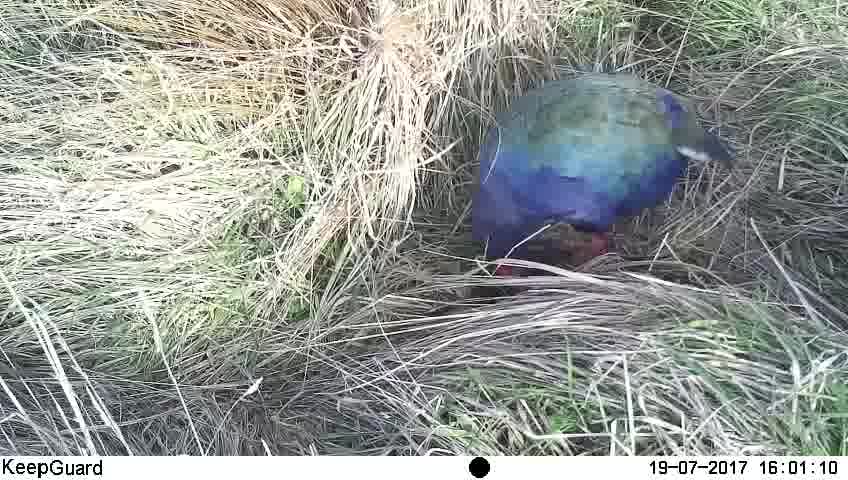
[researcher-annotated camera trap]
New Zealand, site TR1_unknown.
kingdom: Animalia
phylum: Chordata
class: Aves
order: Gruiformes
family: Rallidae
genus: Porphyrio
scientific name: Porphyrio mantelli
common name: takahe